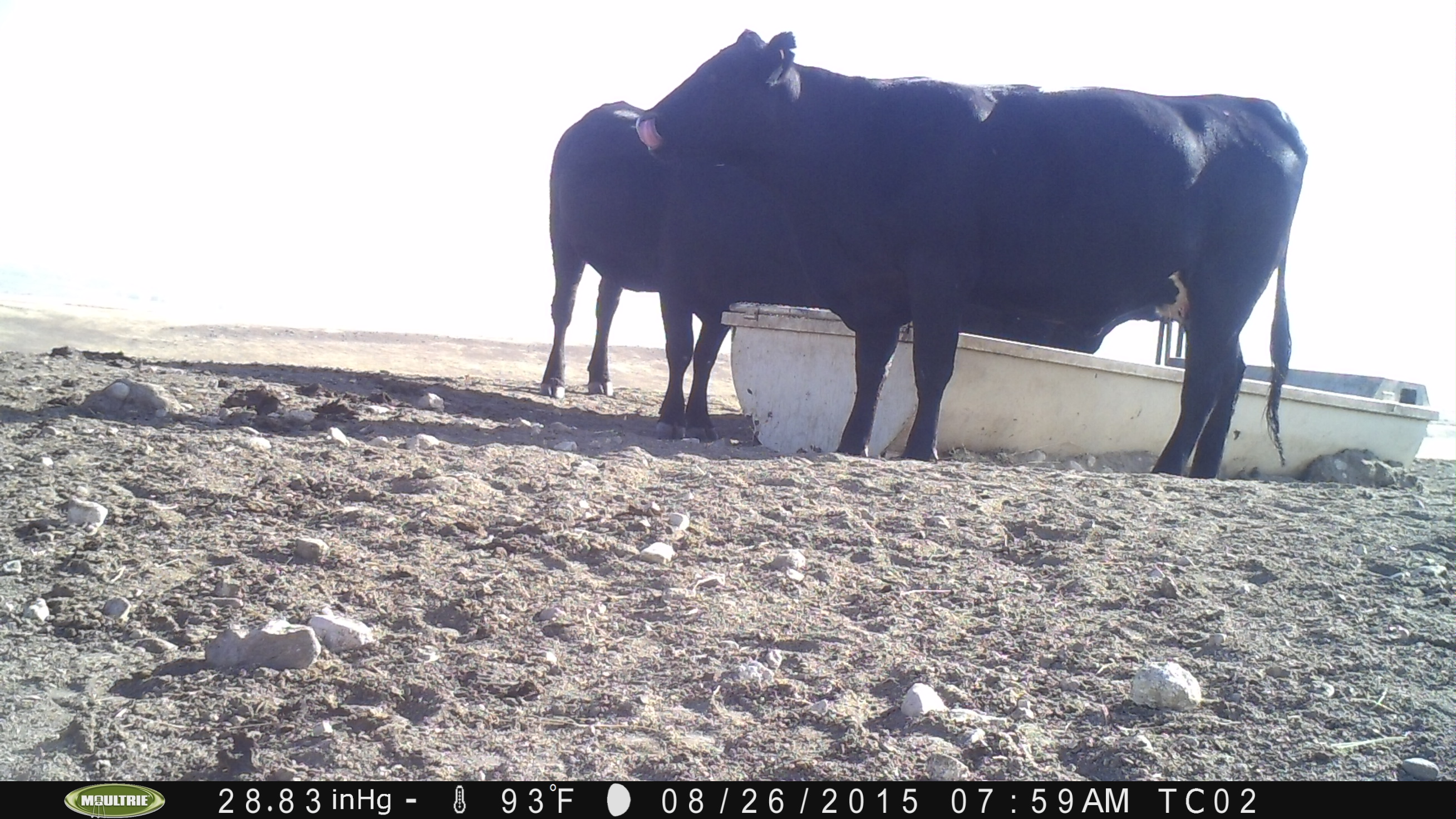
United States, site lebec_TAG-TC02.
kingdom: Animalia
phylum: Chordata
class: Mammalia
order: Artiodactyla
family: Bovidae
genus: Bos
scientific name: Bos taurus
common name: domestic cow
Bos taurus (domestic cow).